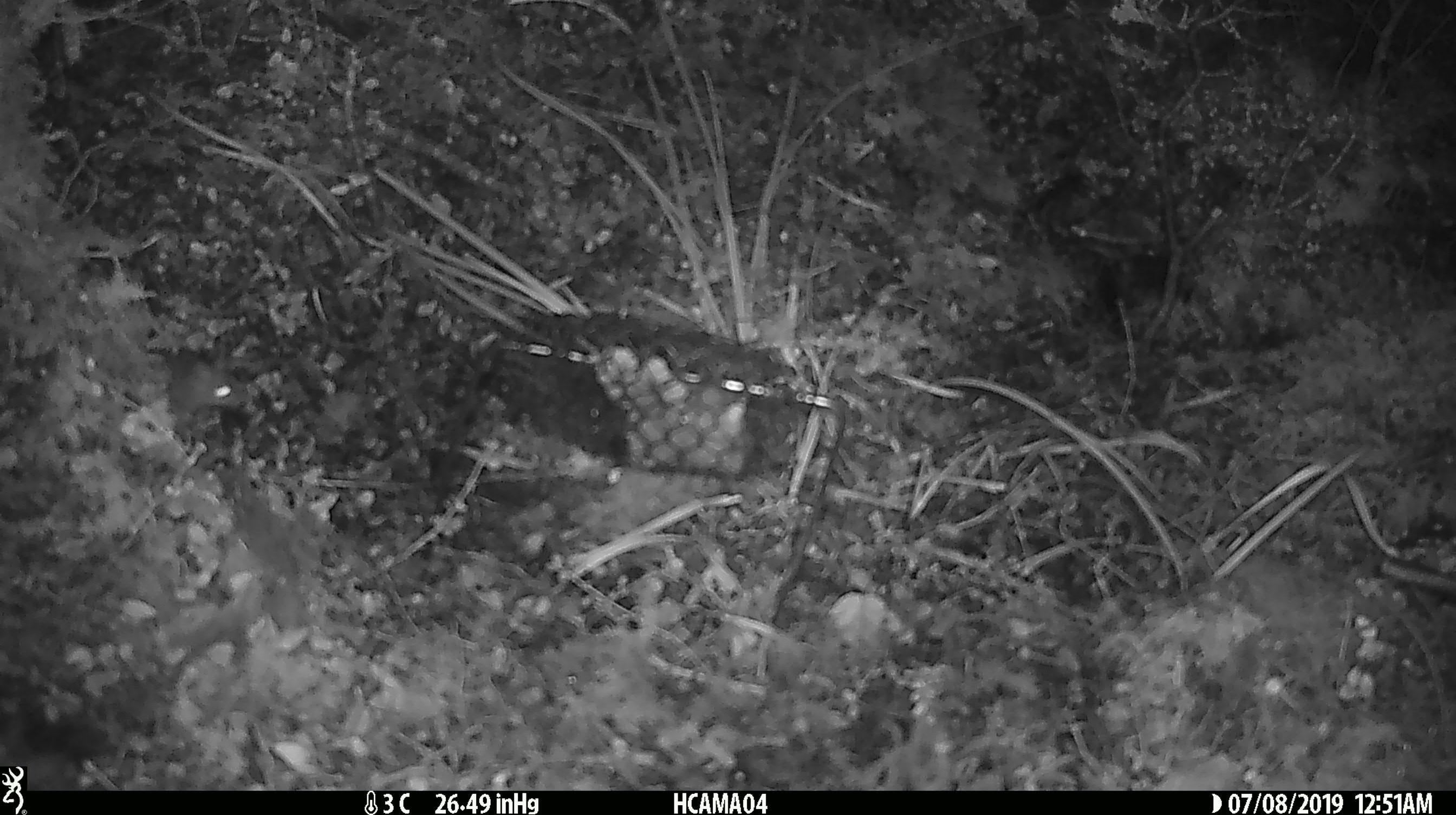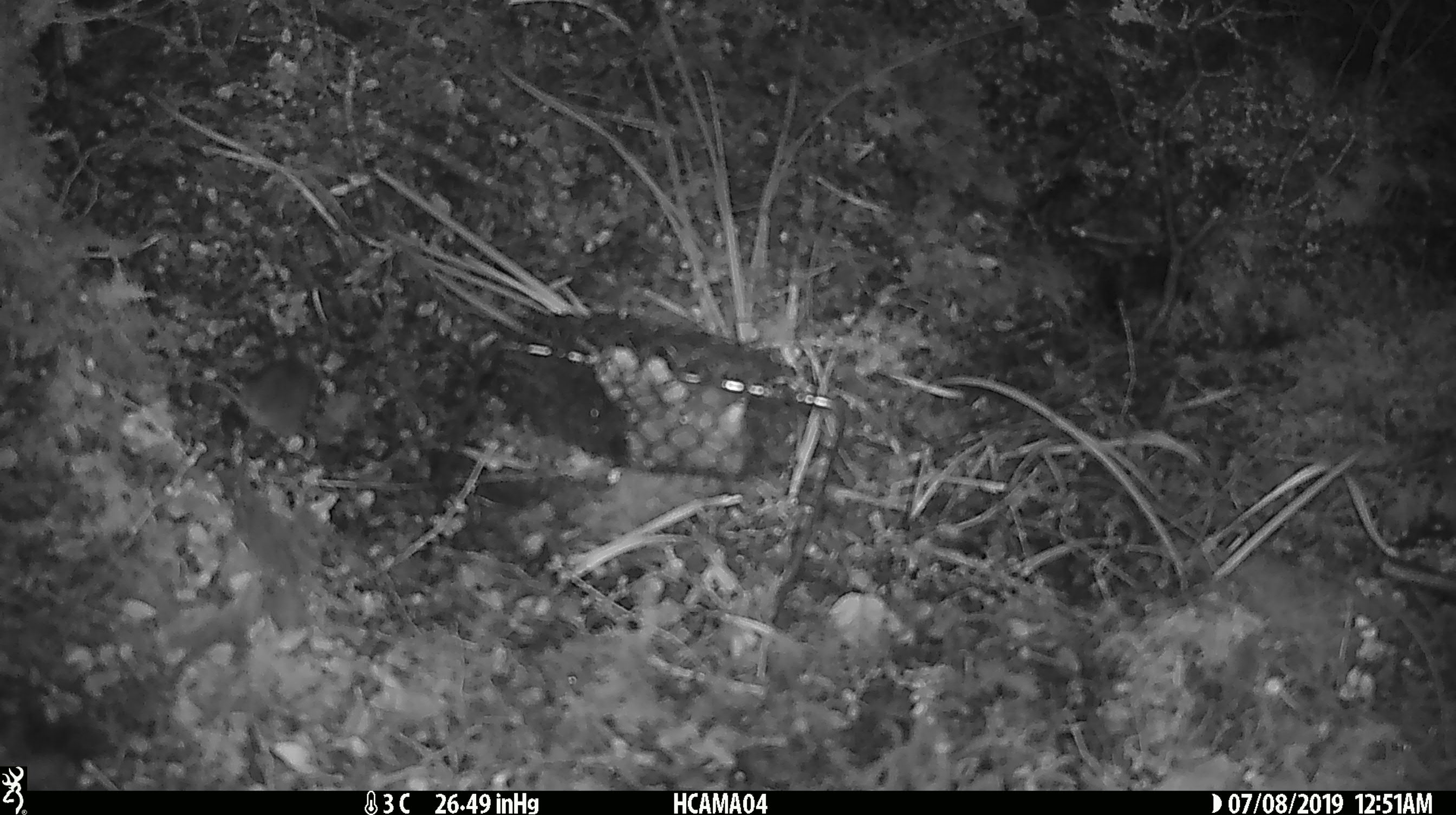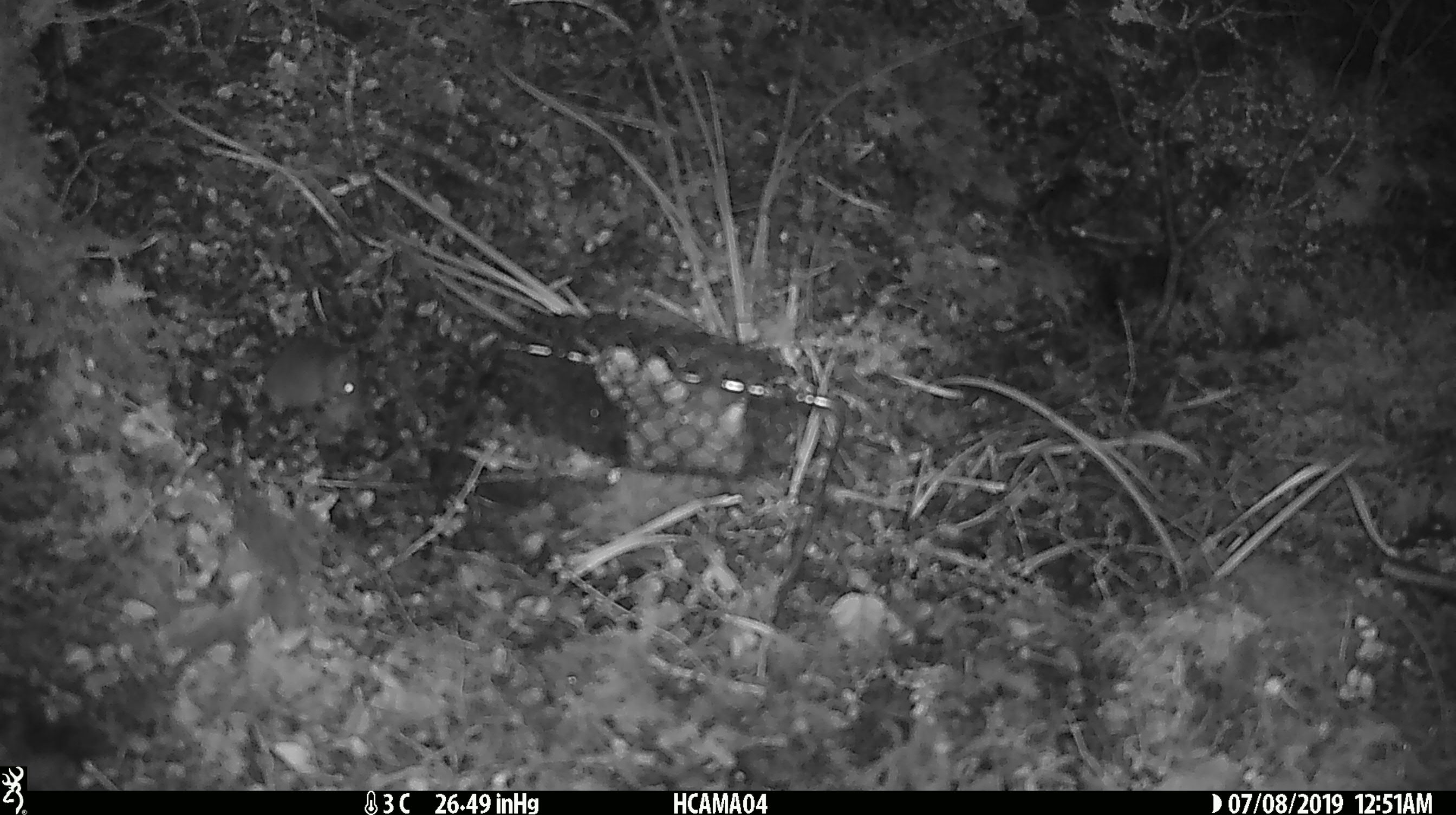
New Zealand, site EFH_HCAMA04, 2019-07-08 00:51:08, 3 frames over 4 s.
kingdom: Animalia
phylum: Chordata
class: Mammalia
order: Rodentia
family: Muridae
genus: Mus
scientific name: Mus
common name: mouse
Mouse (Mus).